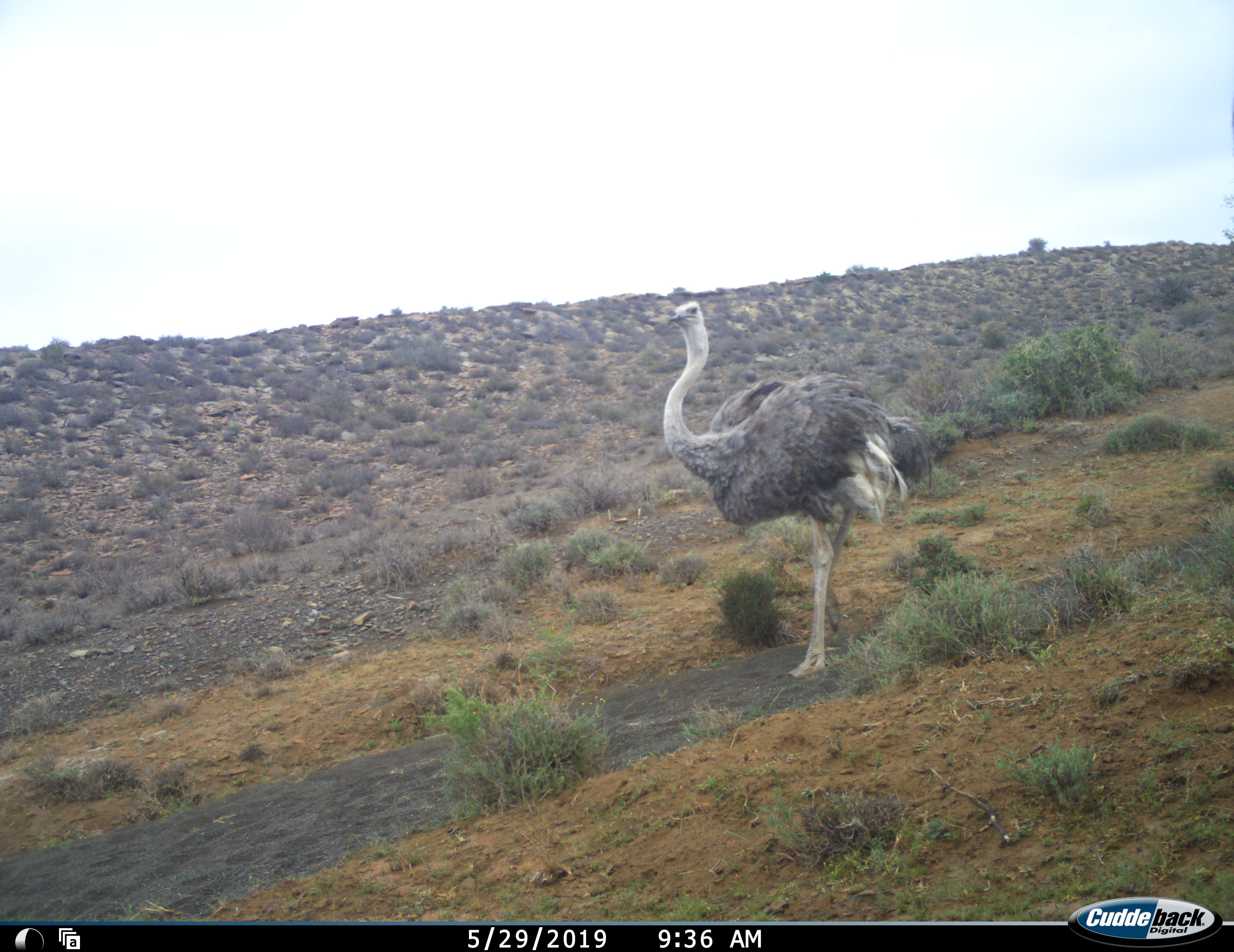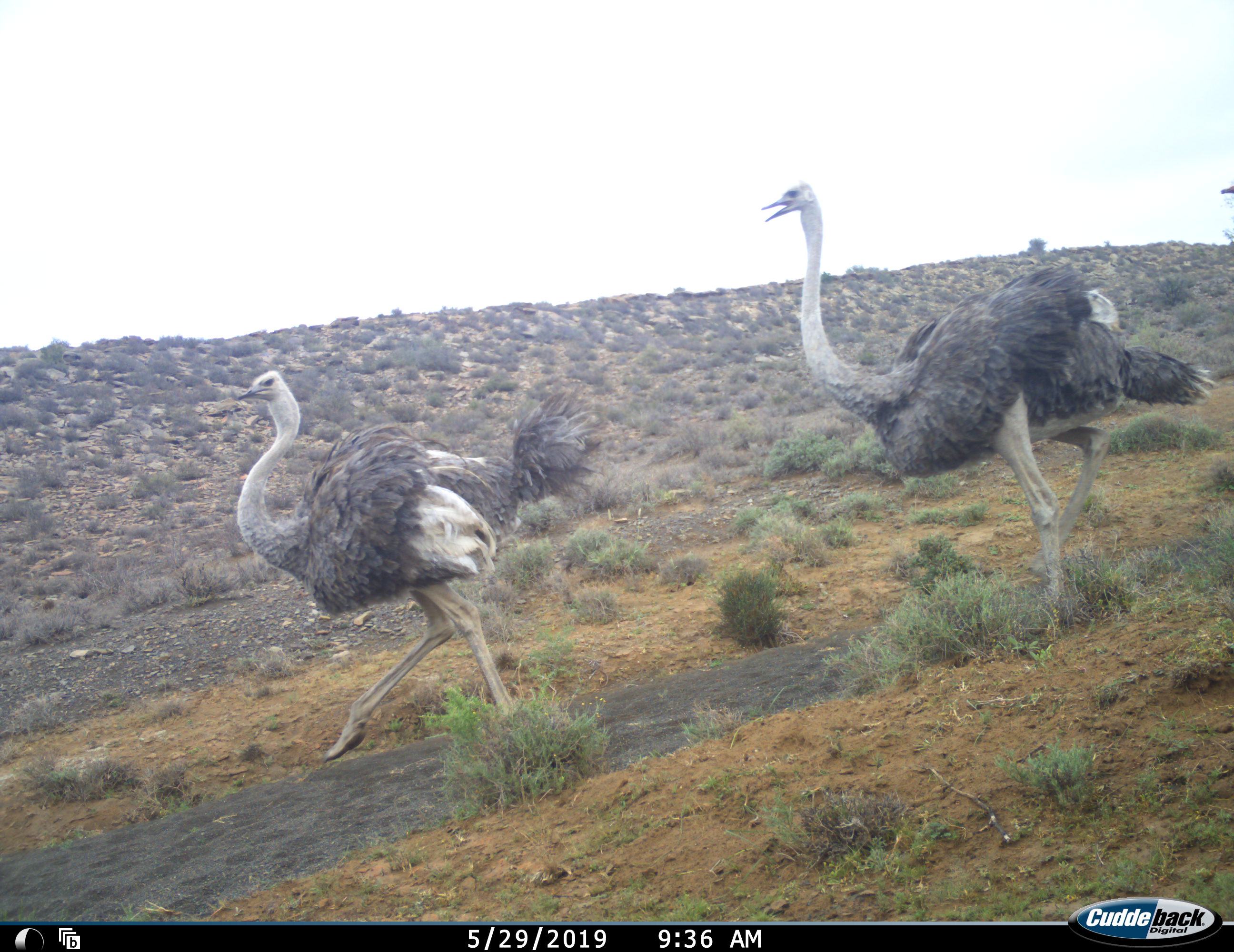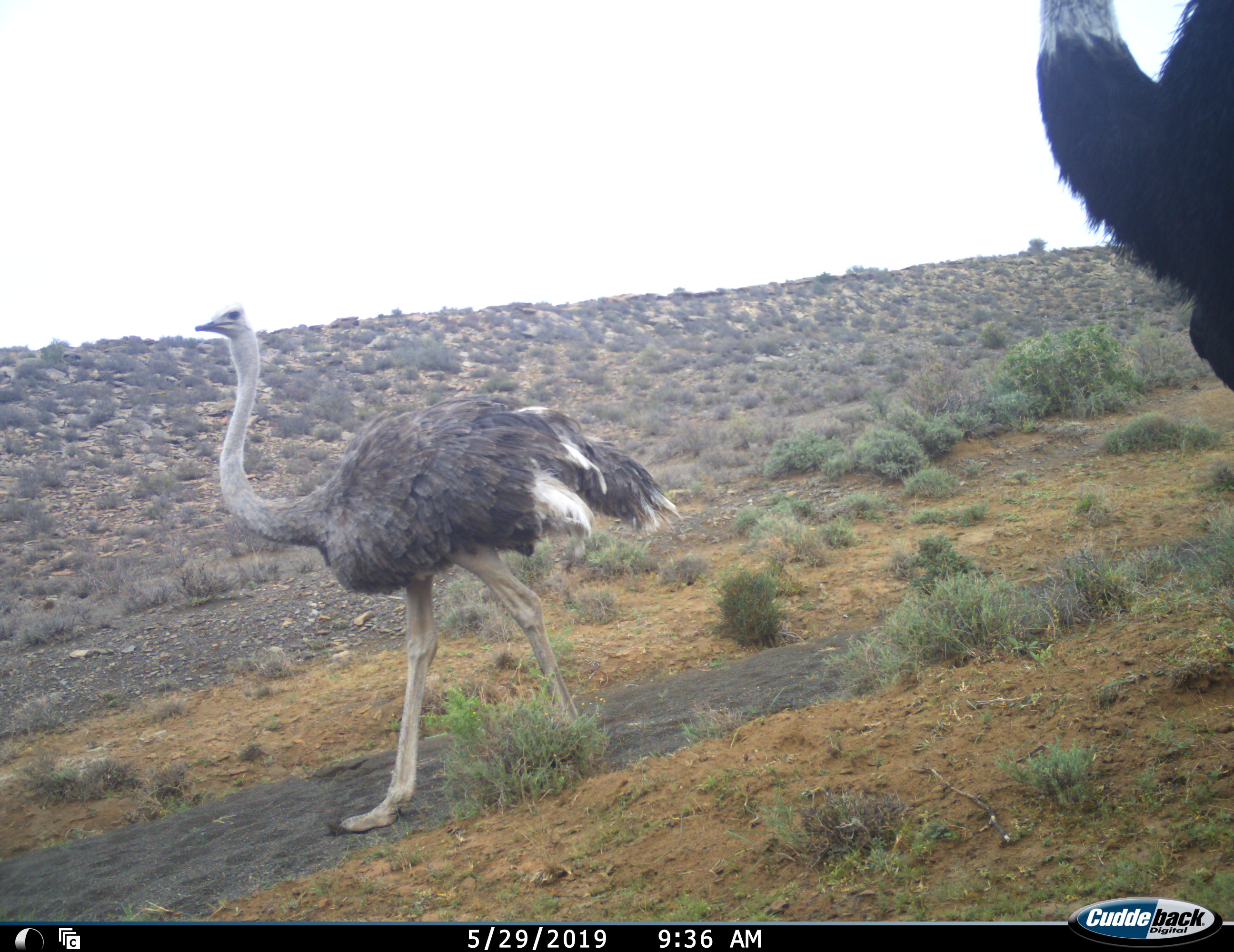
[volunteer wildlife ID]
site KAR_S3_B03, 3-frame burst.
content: unidentified animal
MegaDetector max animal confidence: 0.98